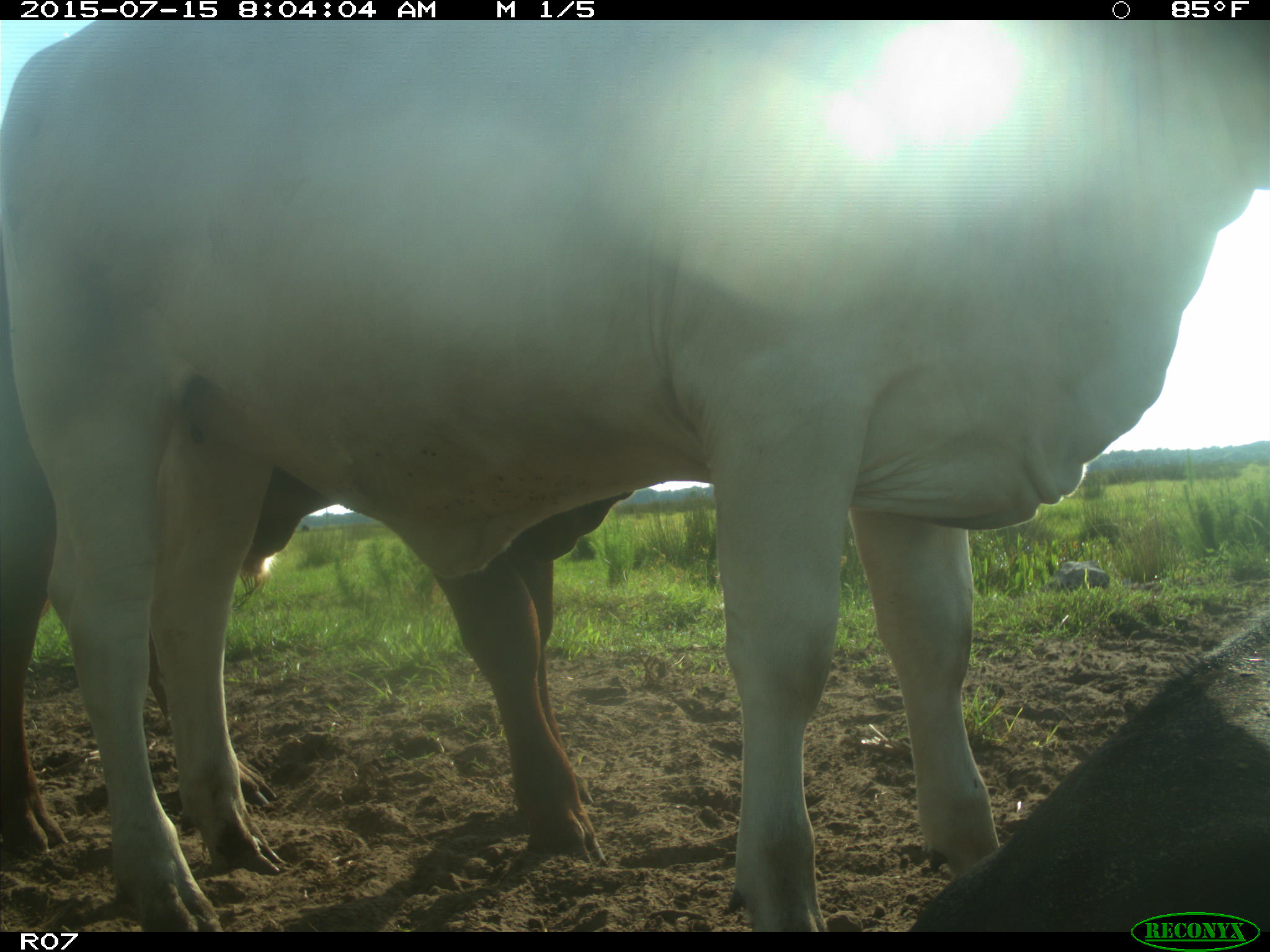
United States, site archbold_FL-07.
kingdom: Animalia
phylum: Chordata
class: Mammalia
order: Artiodactyla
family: Bovidae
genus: Bos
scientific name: Bos taurus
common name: domestic cow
Bos taurus (domestic cow).